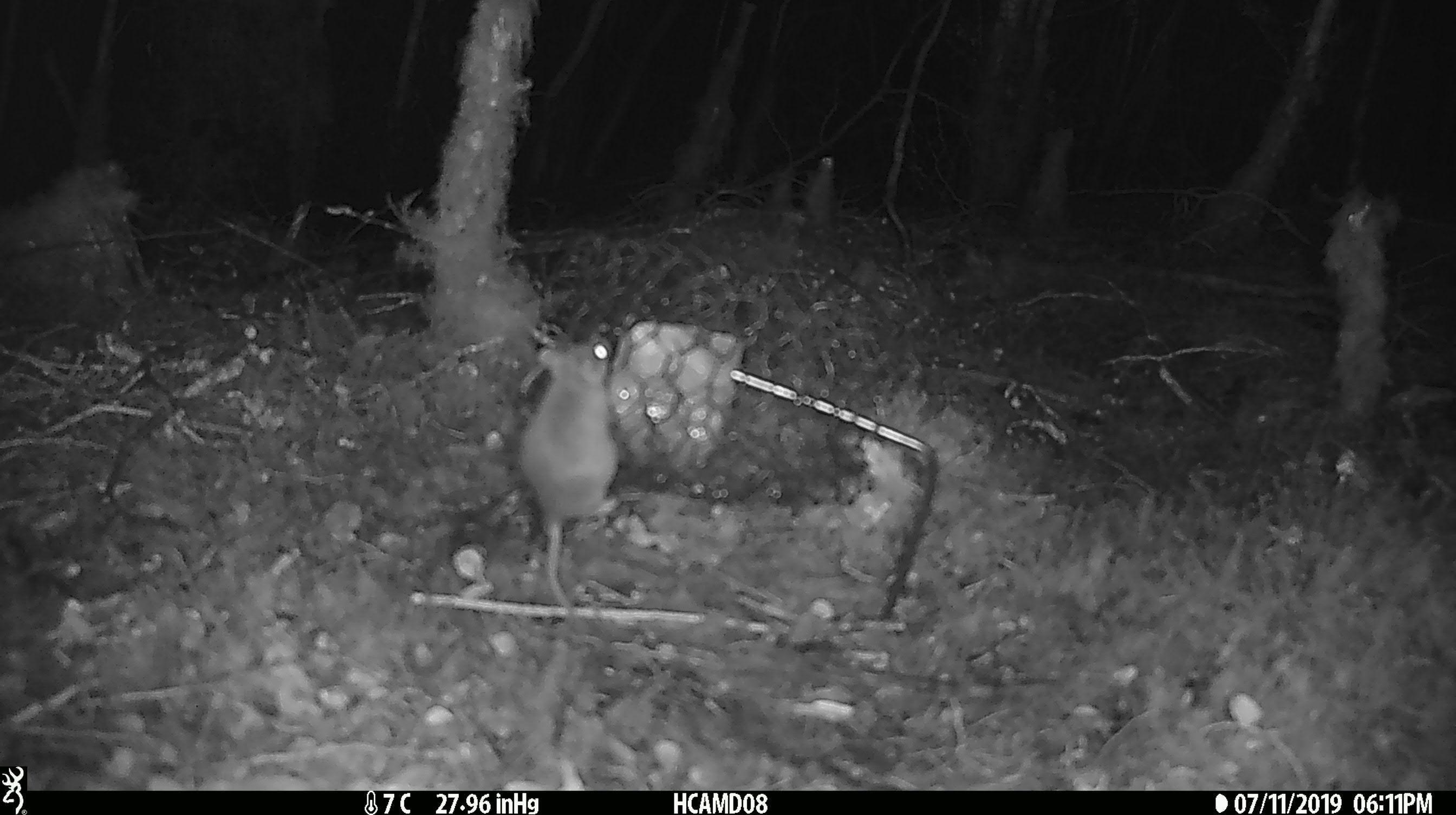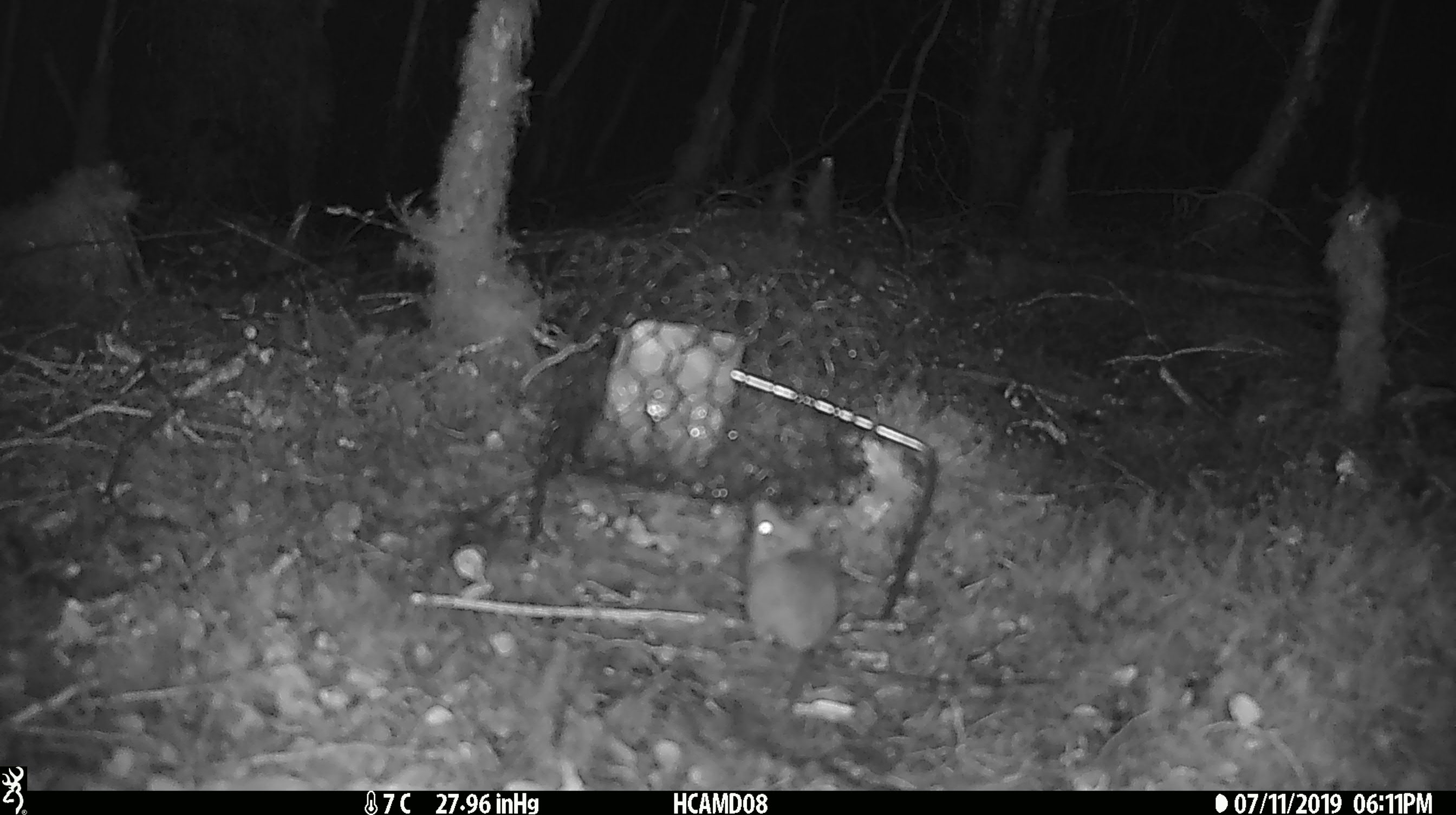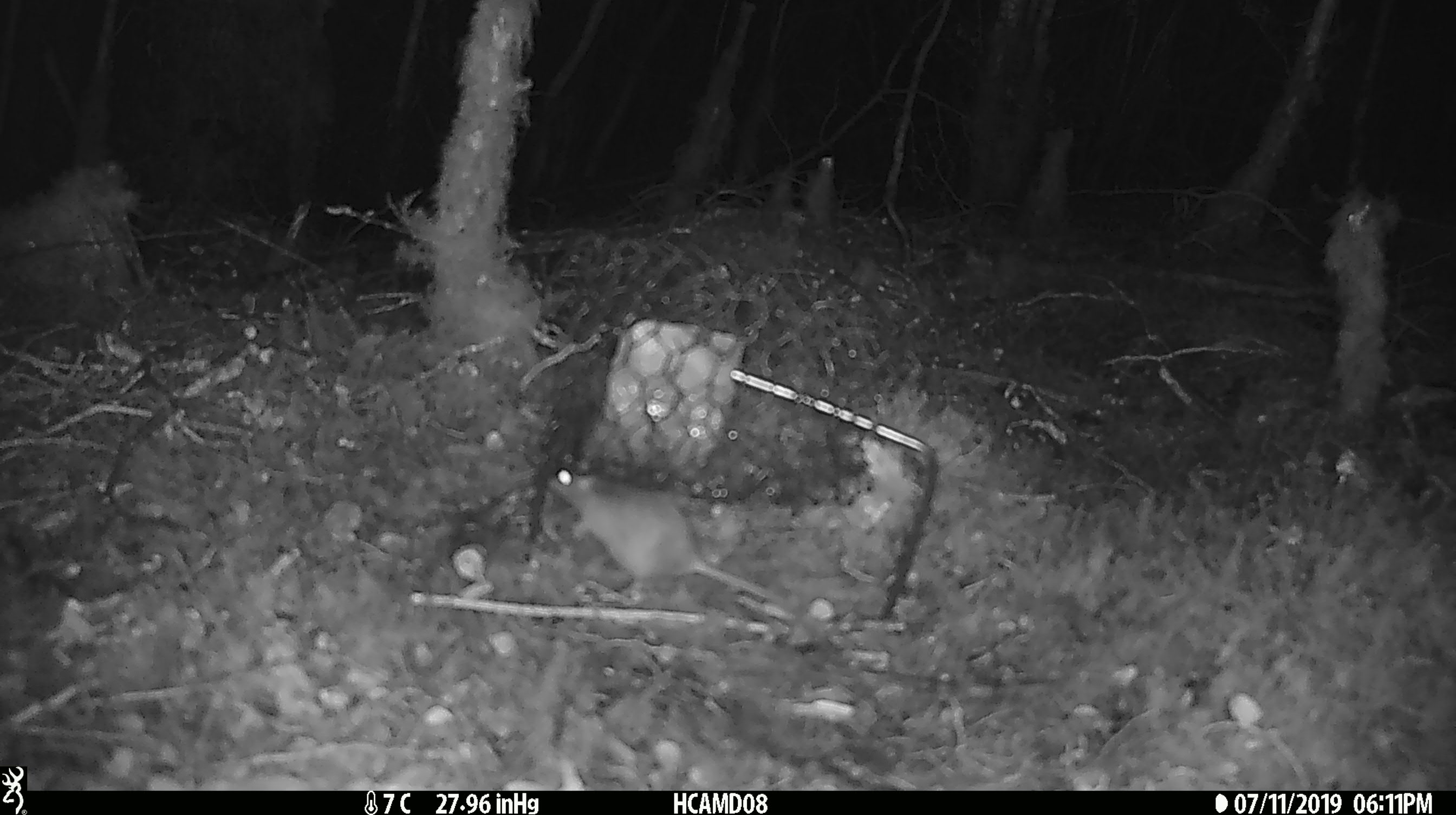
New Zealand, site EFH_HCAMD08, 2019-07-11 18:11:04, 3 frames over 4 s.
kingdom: Animalia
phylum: Chordata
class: Mammalia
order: Rodentia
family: Muridae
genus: Mus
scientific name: Mus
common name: mouse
Mouse (Mus).